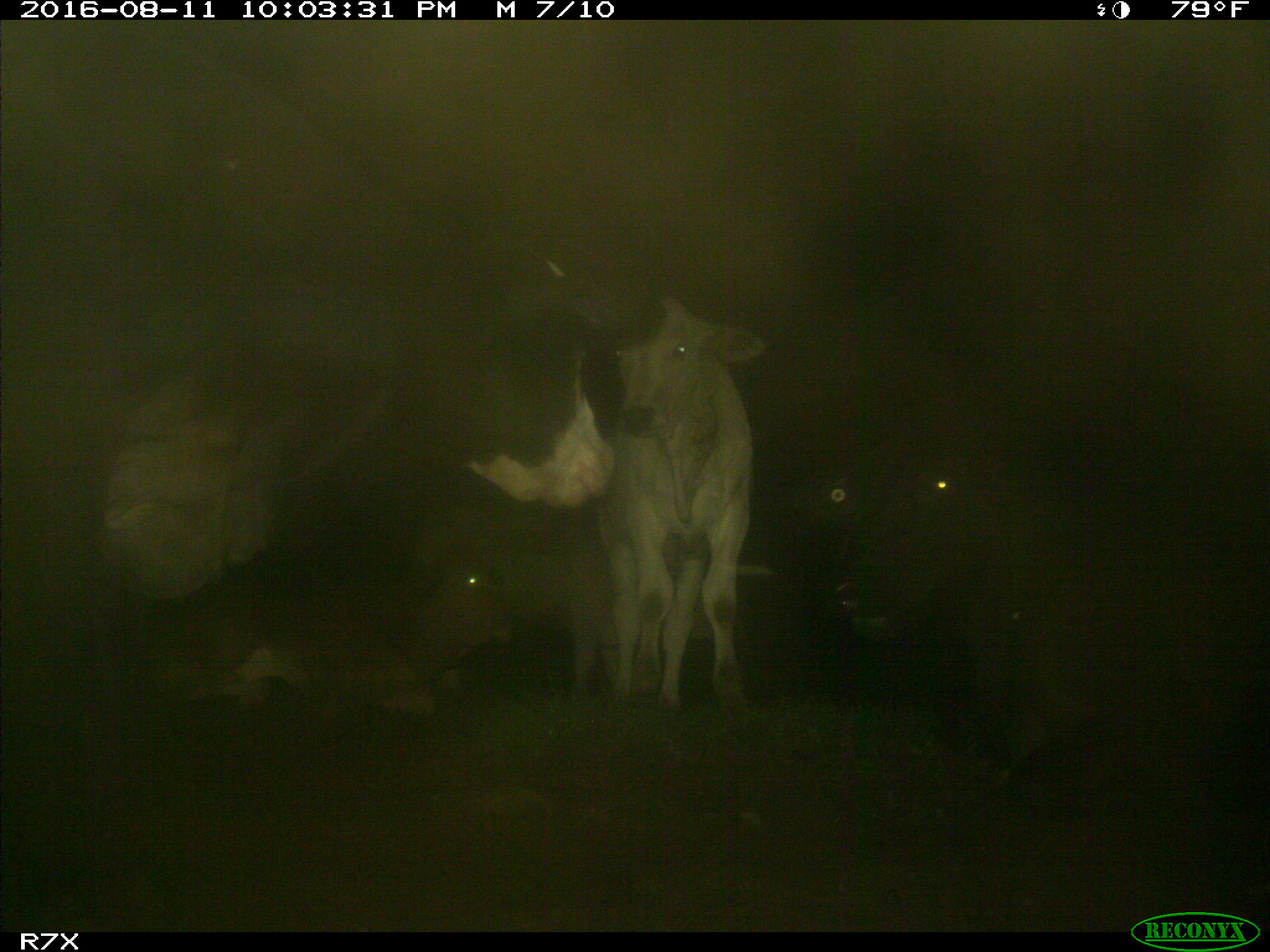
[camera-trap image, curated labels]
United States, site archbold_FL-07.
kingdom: Animalia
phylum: Chordata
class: Mammalia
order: Artiodactyla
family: Bovidae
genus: Bos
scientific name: Bos taurus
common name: domestic cow